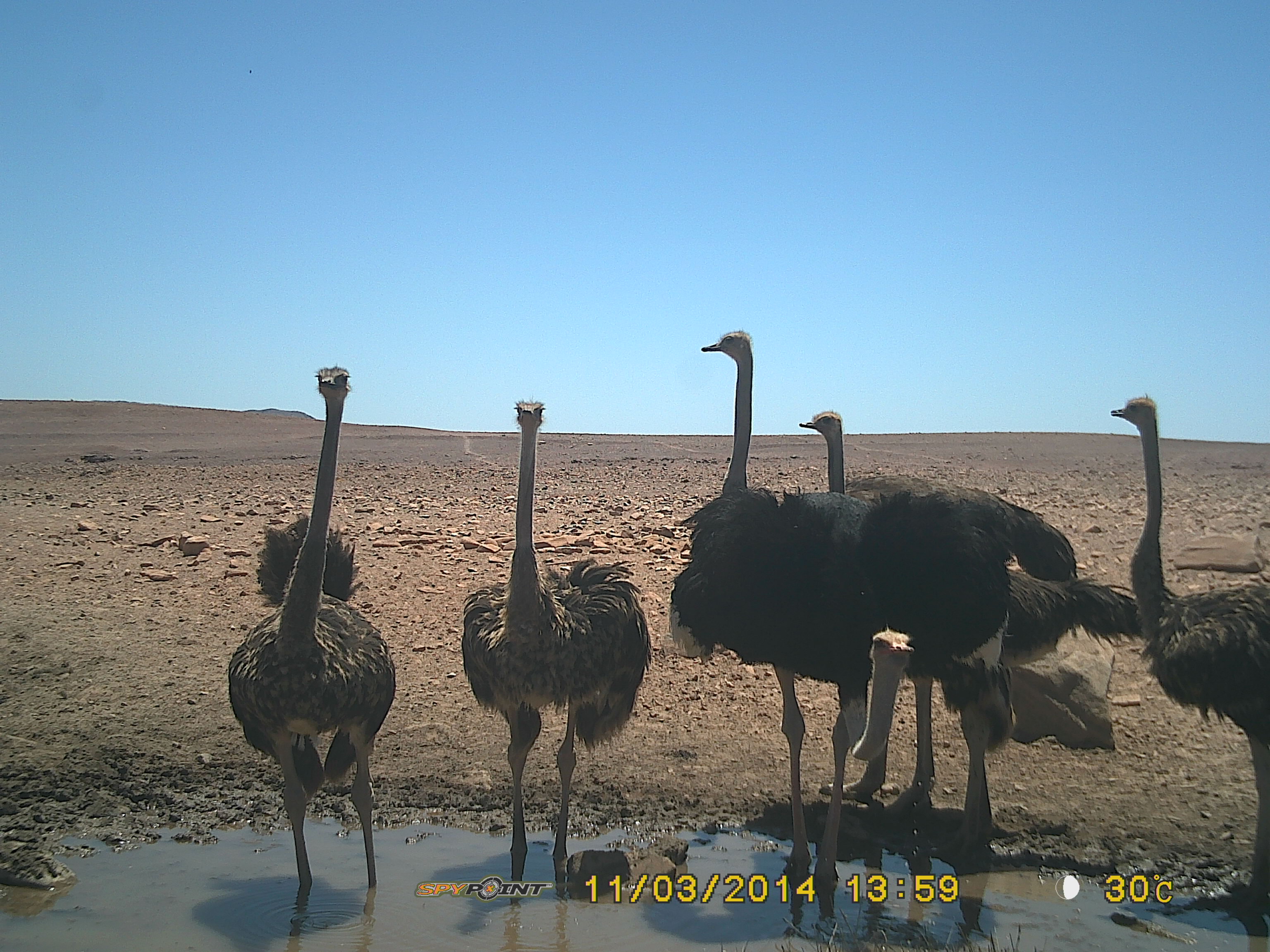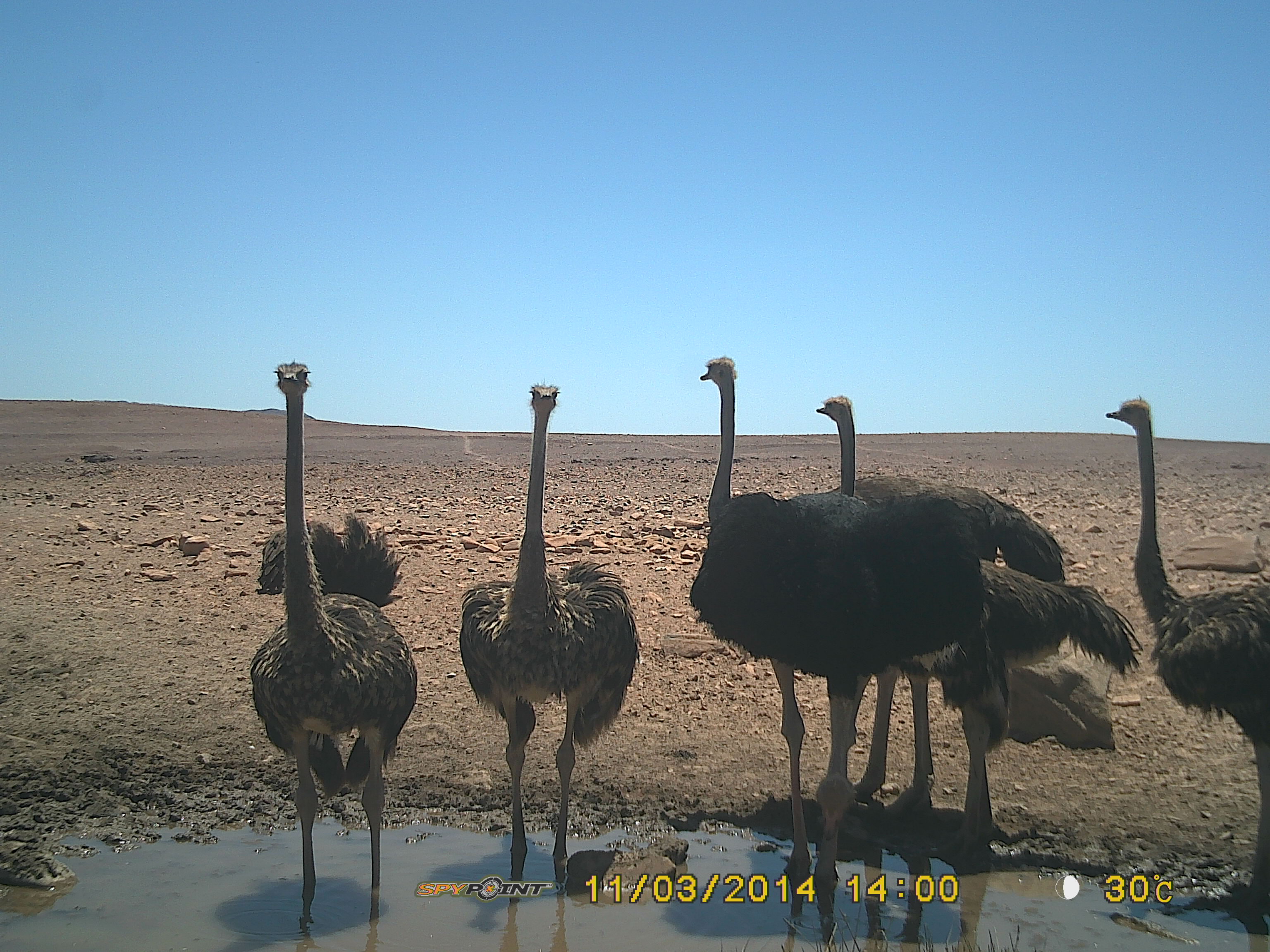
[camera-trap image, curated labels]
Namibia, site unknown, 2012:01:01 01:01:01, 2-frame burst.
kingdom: Animalia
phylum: Chordata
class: Aves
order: Struthioniformes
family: Struthionidae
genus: Struthio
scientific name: Struthio camelus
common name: common ostrich